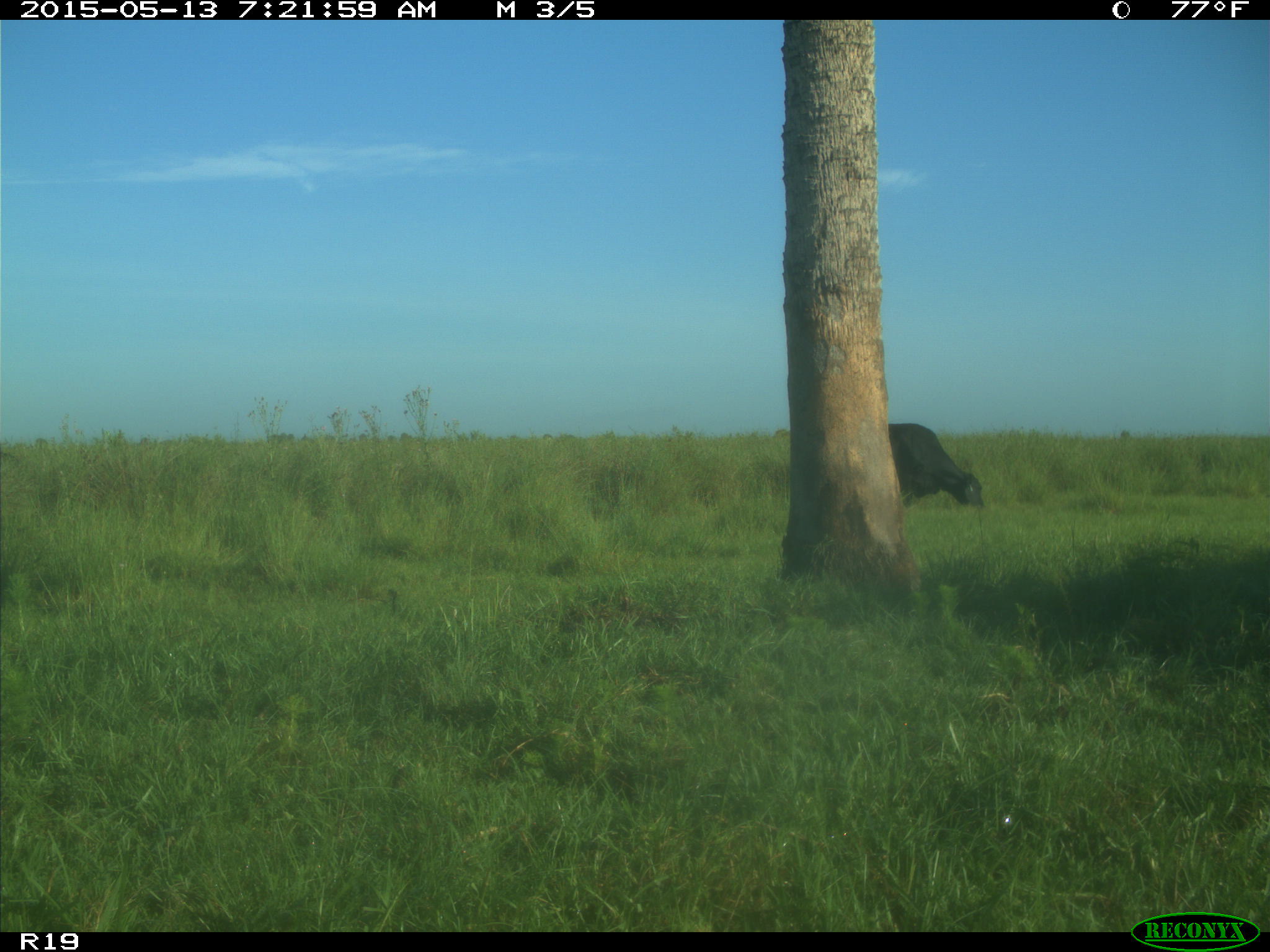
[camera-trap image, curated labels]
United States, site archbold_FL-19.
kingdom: Animalia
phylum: Chordata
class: Mammalia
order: Artiodactyla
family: Bovidae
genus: Bos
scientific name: Bos taurus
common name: domestic cow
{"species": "Bos taurus (domestic cow)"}